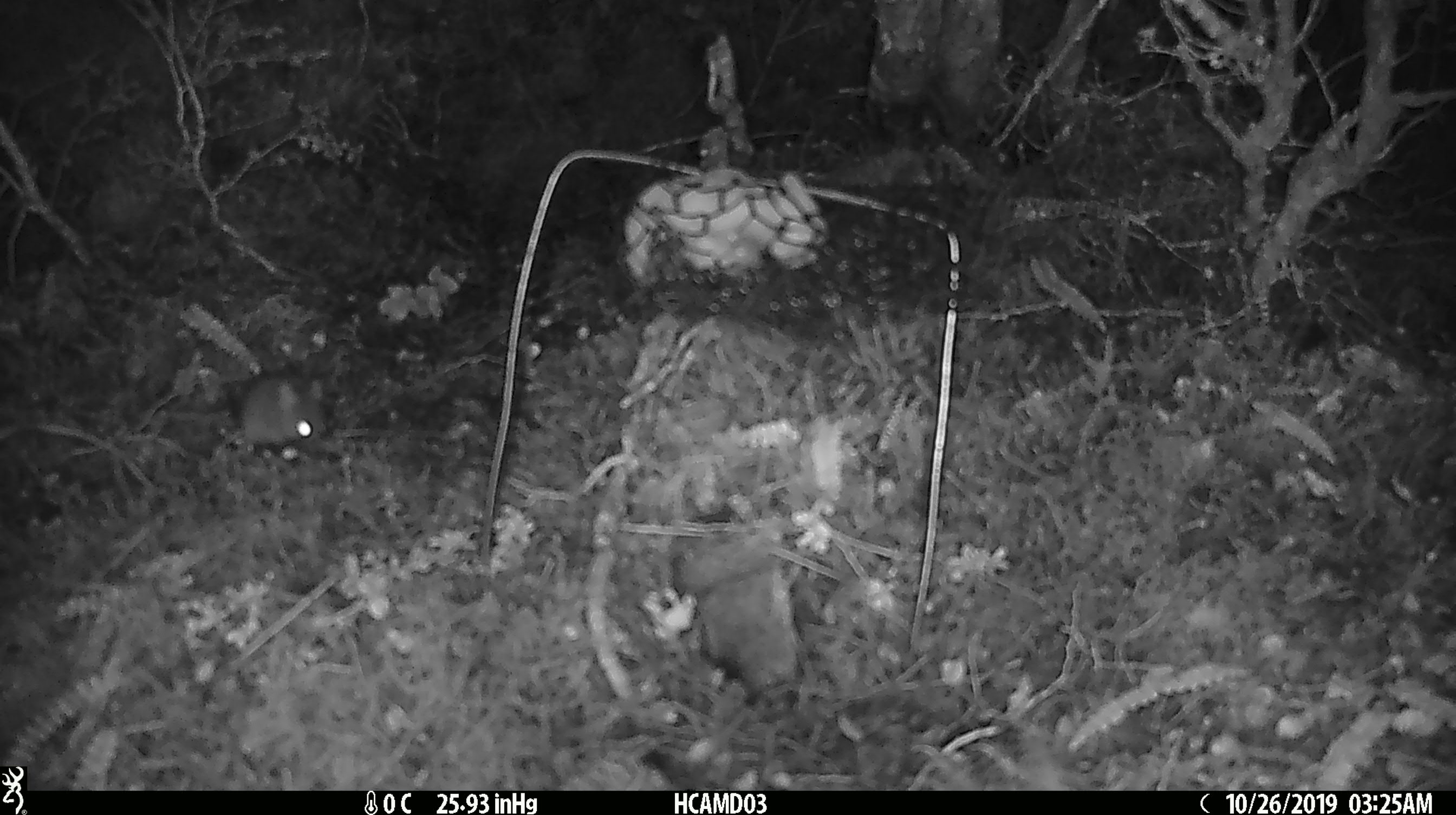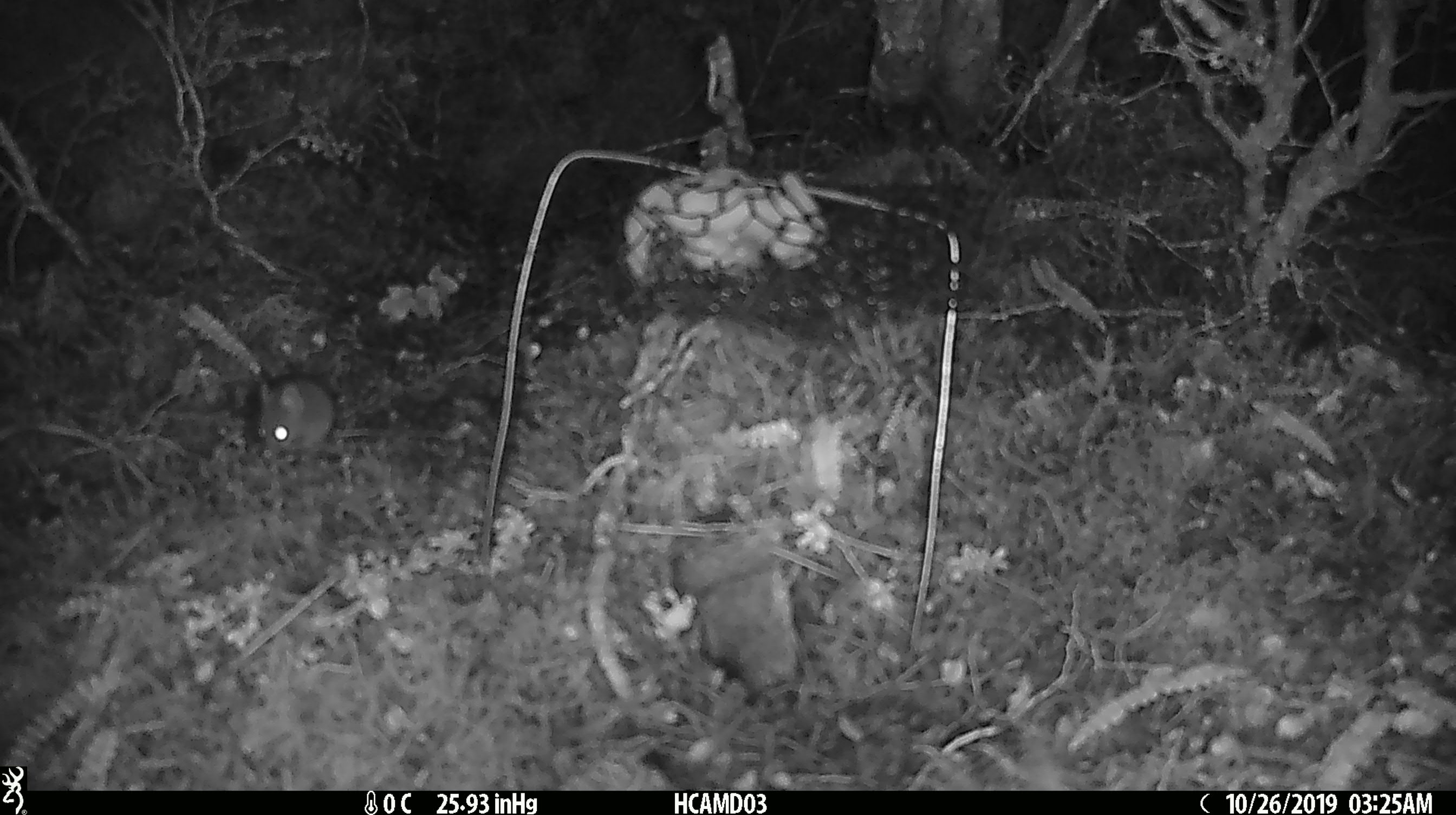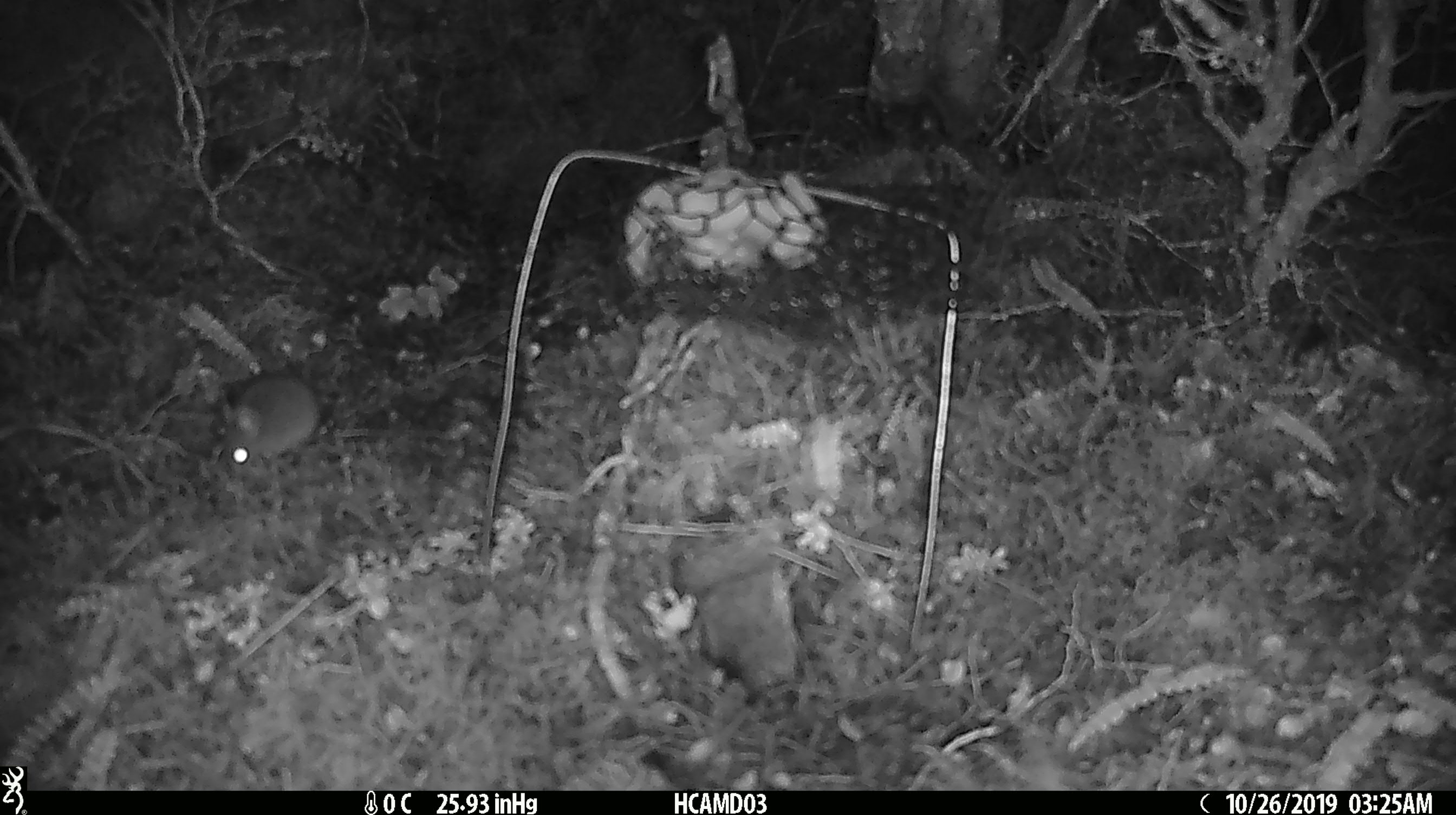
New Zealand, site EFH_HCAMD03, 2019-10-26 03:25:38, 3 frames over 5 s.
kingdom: Animalia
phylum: Chordata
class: Mammalia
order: Rodentia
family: Muridae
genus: Mus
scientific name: Mus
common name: mouse